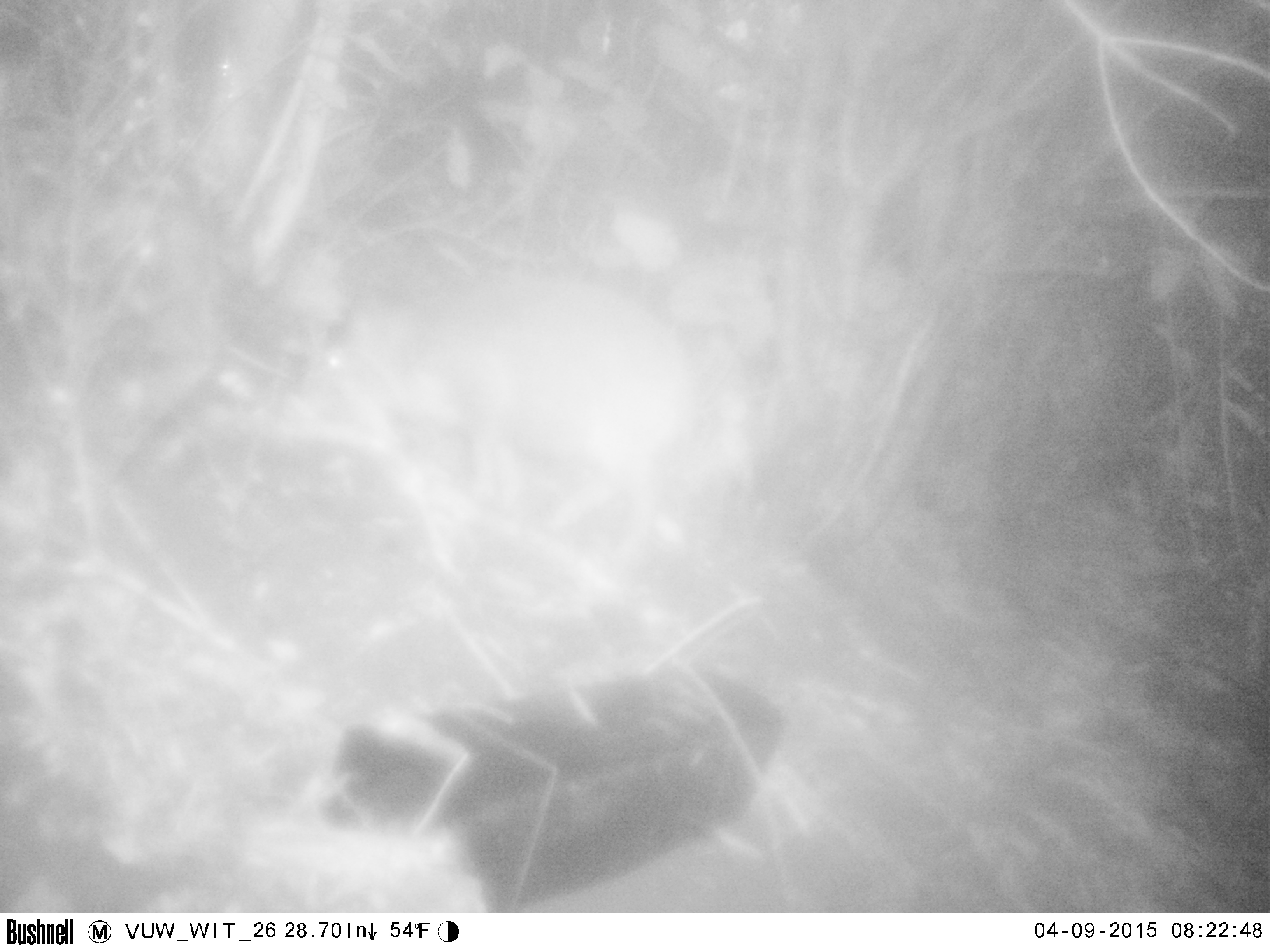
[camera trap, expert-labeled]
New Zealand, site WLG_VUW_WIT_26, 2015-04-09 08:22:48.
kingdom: Animalia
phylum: Chordata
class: Mammalia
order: Artiodactyla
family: Suidae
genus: Sus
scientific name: Sus scrofa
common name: pig